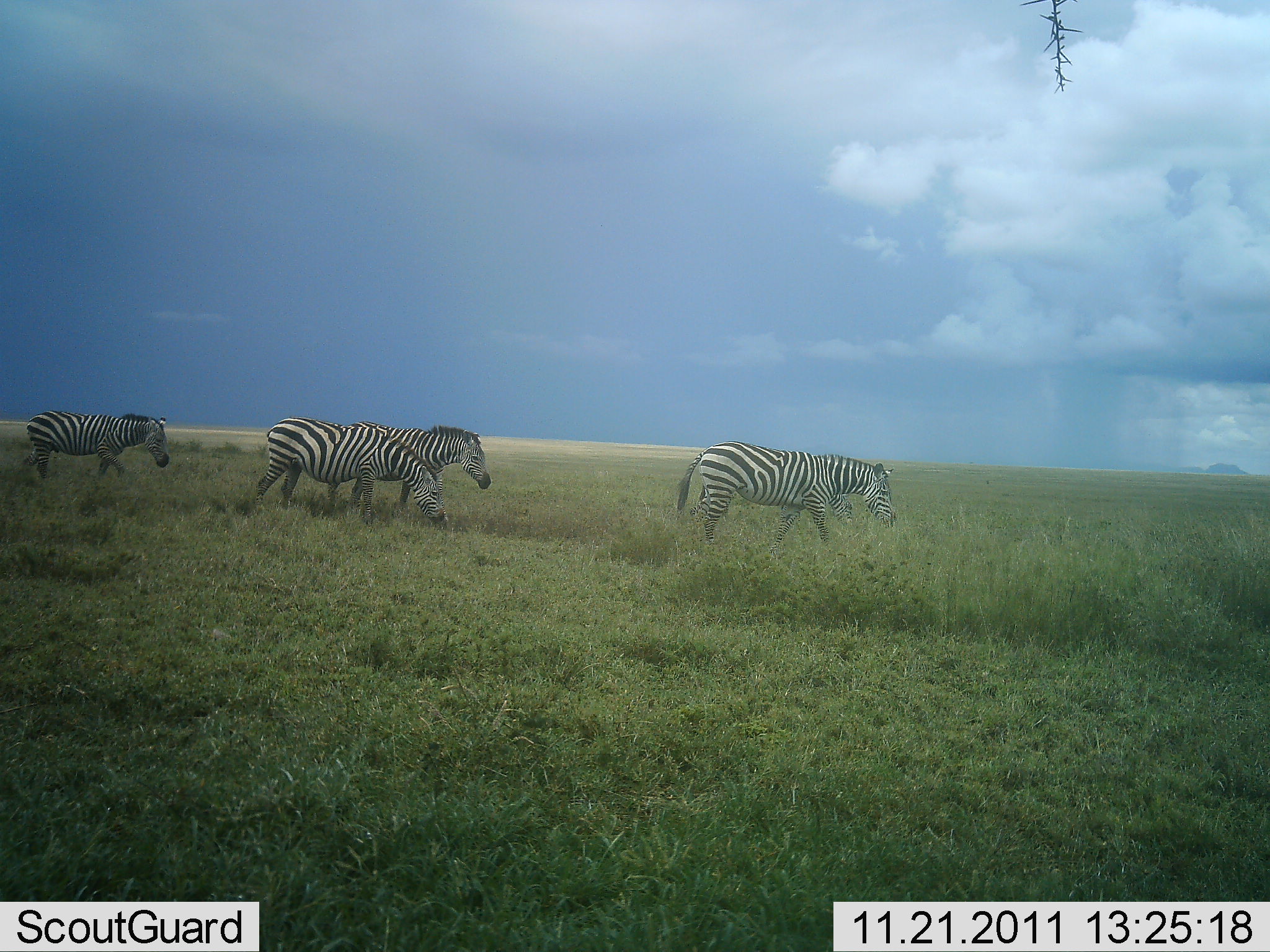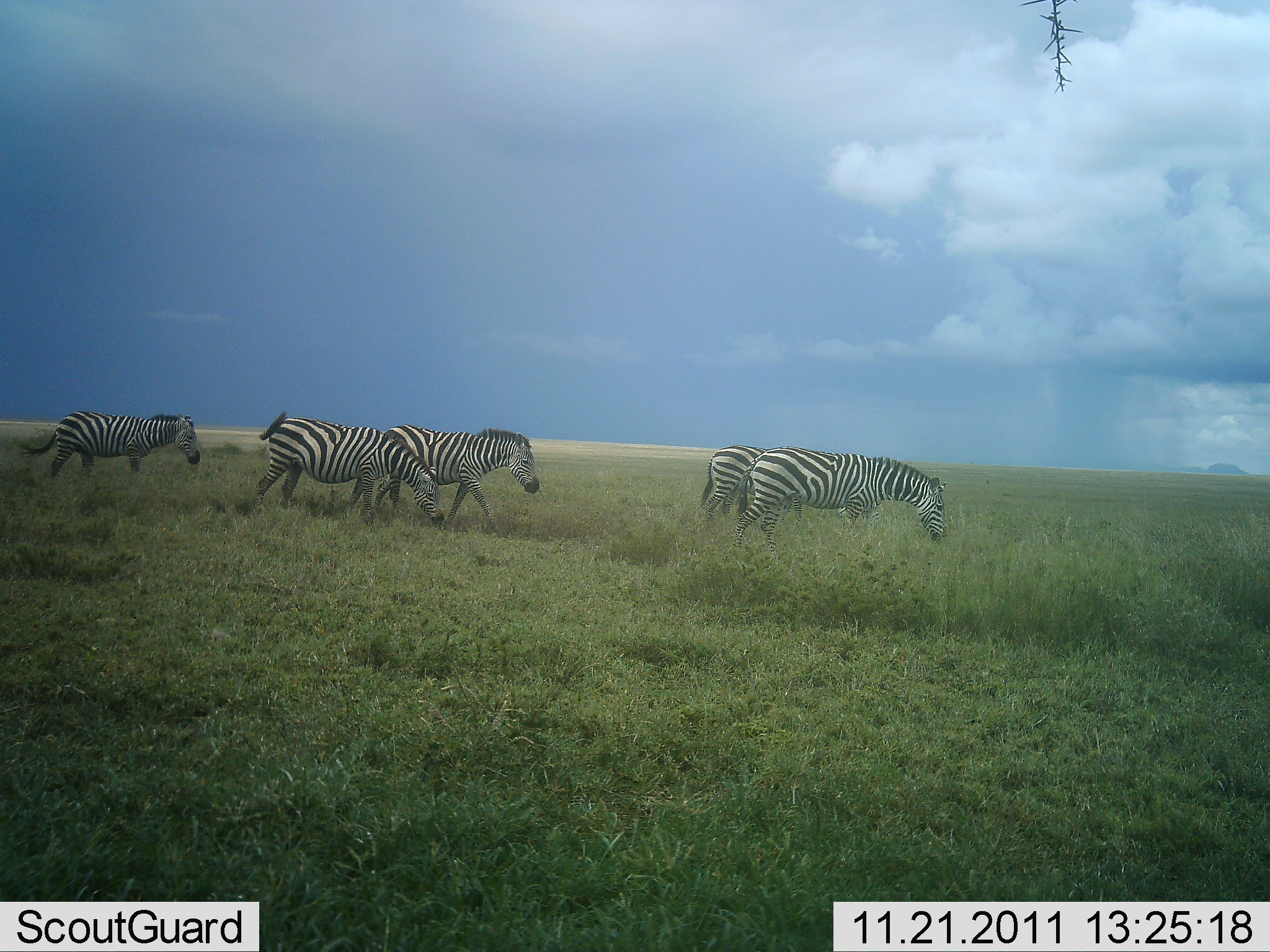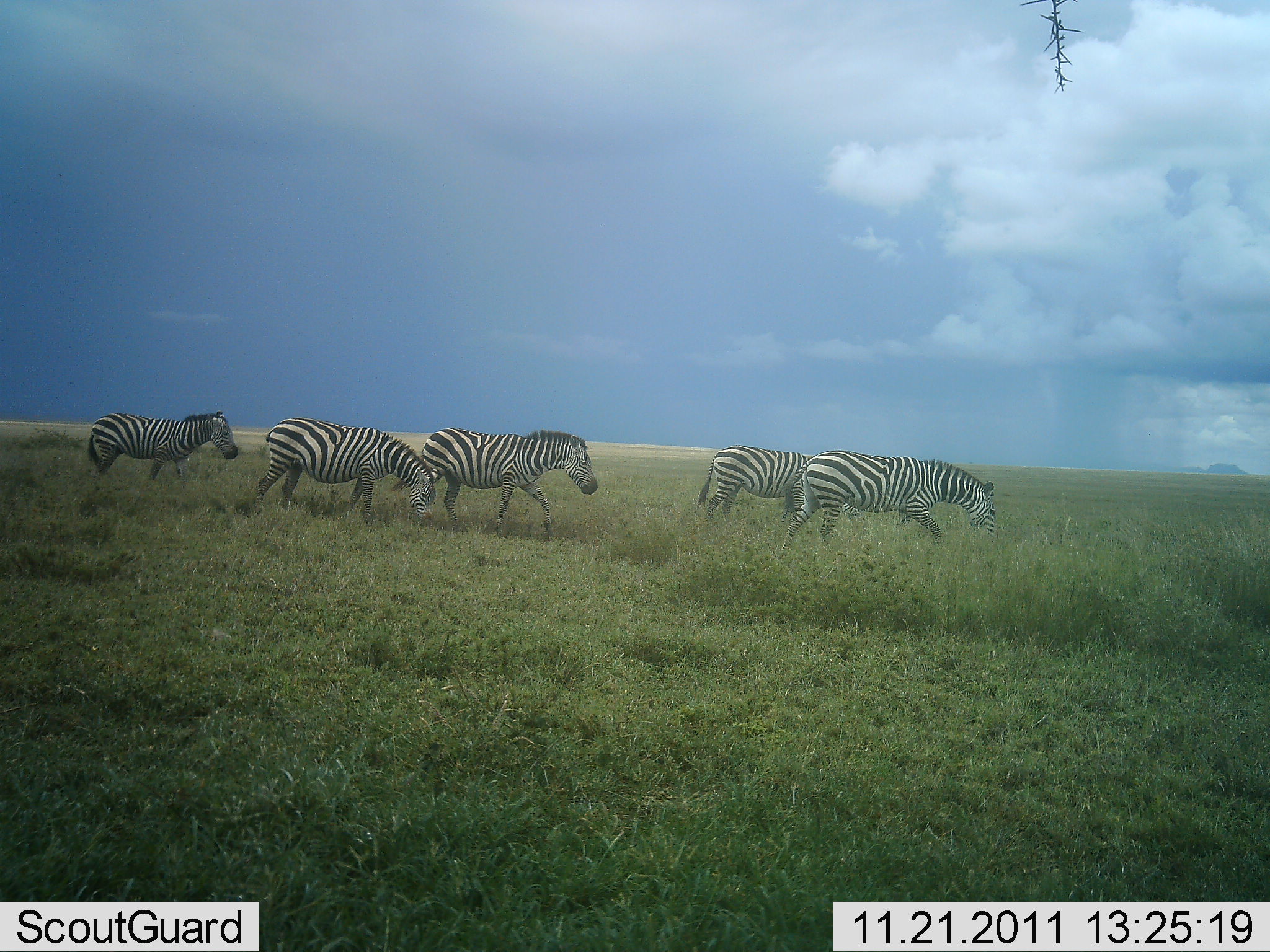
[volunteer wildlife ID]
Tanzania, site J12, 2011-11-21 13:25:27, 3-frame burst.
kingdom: Animalia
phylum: Chordata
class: Mammalia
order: Perissodactyla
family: Equidae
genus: Equus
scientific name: Equus quagga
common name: plains zebra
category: zebra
Zebra (plains zebra) (Equus quagga), count 5. Behavior (volunteer vote fractions): standing 8%, resting 0%, moving 92%, interacting 8%. Young present (vote fraction): 0%. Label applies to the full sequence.